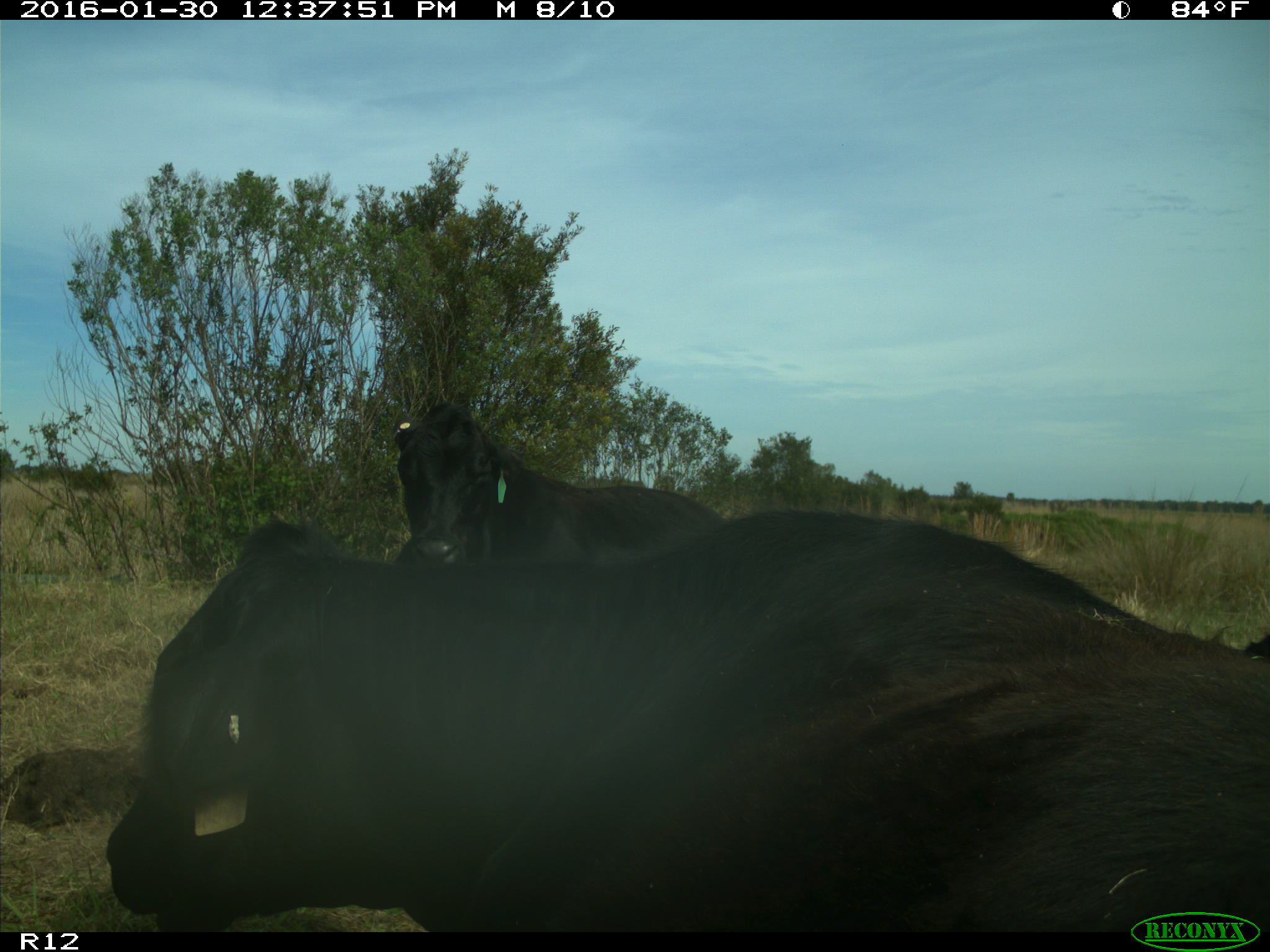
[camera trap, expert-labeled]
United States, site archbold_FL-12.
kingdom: Animalia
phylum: Chordata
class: Mammalia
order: Artiodactyla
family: Bovidae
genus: Bos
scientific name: Bos taurus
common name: domestic cow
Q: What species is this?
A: Bos taurus (domestic cow).